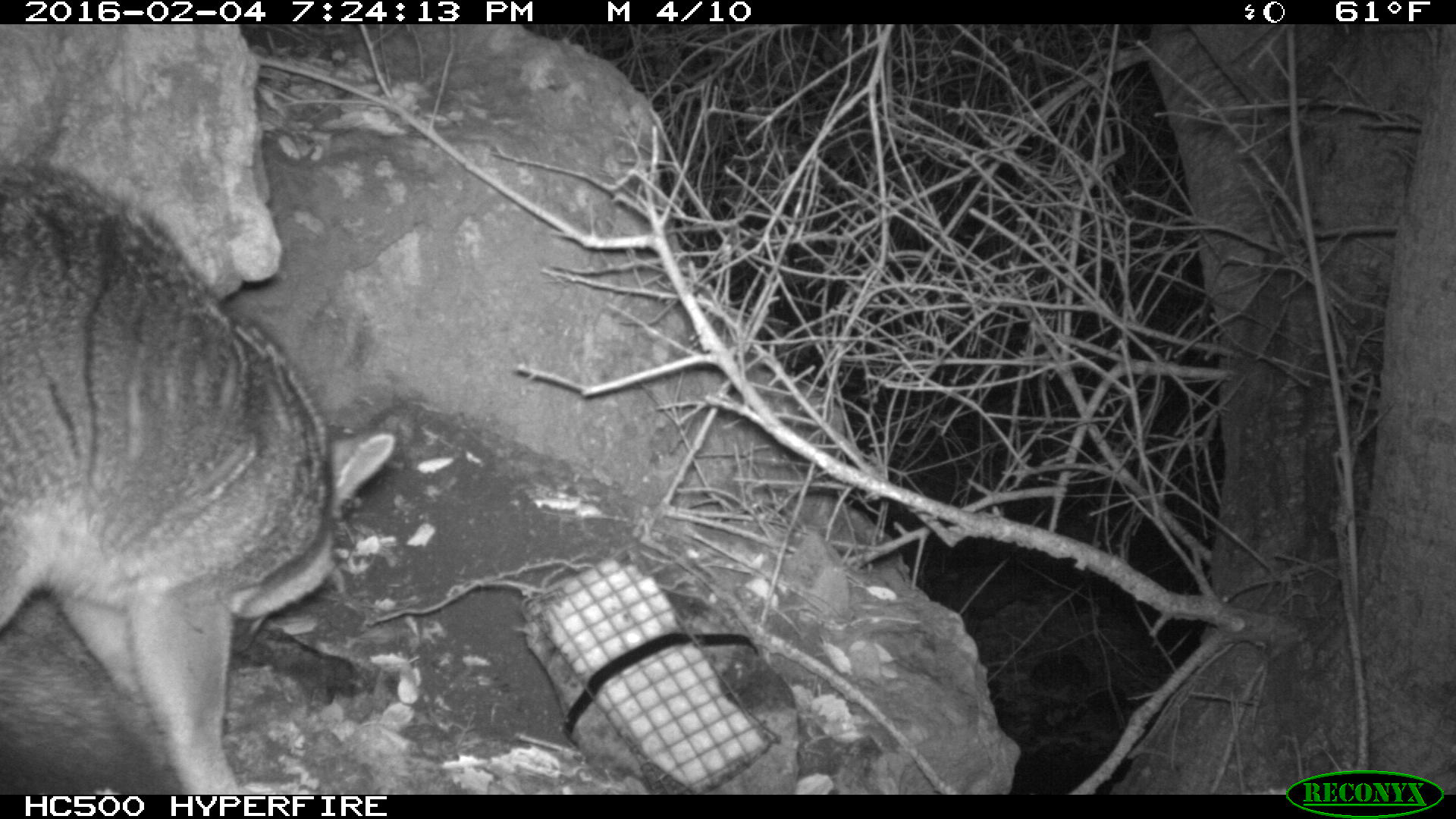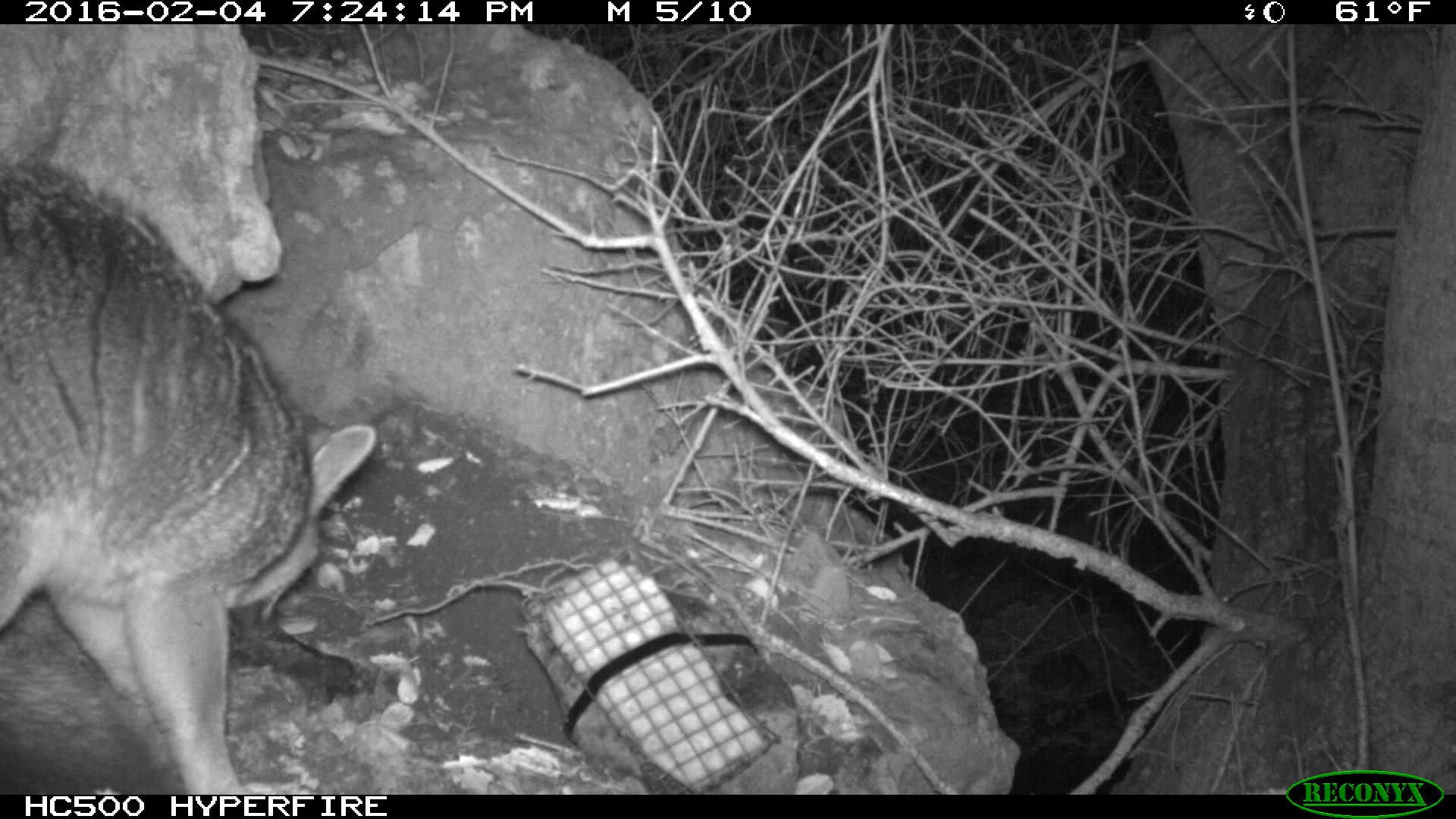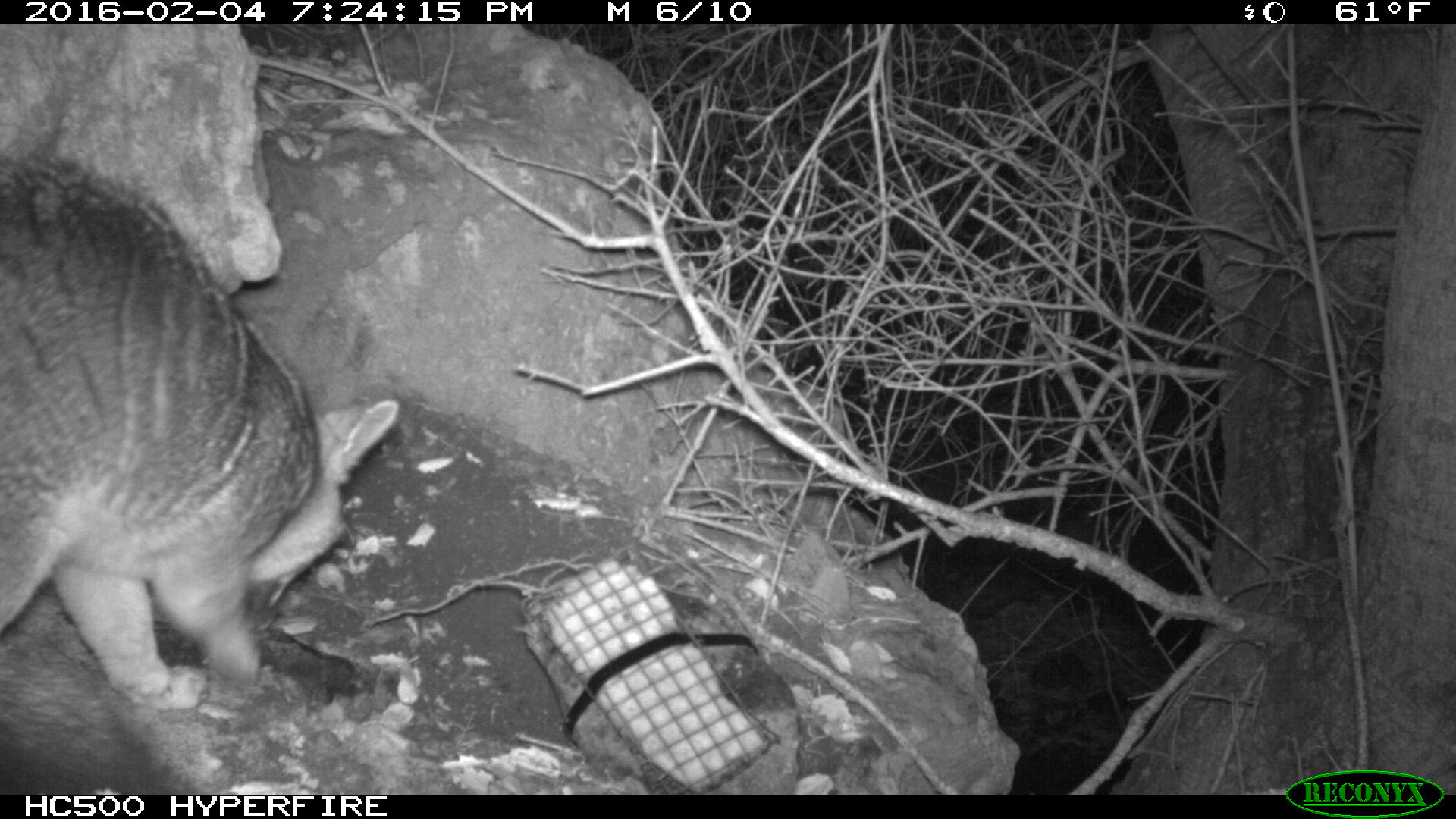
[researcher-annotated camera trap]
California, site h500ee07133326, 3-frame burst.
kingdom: Animalia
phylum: Chordata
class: Mammalia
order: Carnivora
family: Canidae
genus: Urocyon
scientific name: Urocyon littoralis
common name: island fox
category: fox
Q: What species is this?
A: Fox (island fox) (Urocyon littoralis).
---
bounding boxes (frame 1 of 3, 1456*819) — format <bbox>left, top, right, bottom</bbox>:
fox: <bbox>0, 160, 394, 795</bbox>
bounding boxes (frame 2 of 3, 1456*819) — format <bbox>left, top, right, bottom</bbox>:
fox: <bbox>0, 155, 378, 793</bbox>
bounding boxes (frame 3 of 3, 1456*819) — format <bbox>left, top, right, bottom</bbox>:
fox: <bbox>0, 152, 399, 794</bbox>